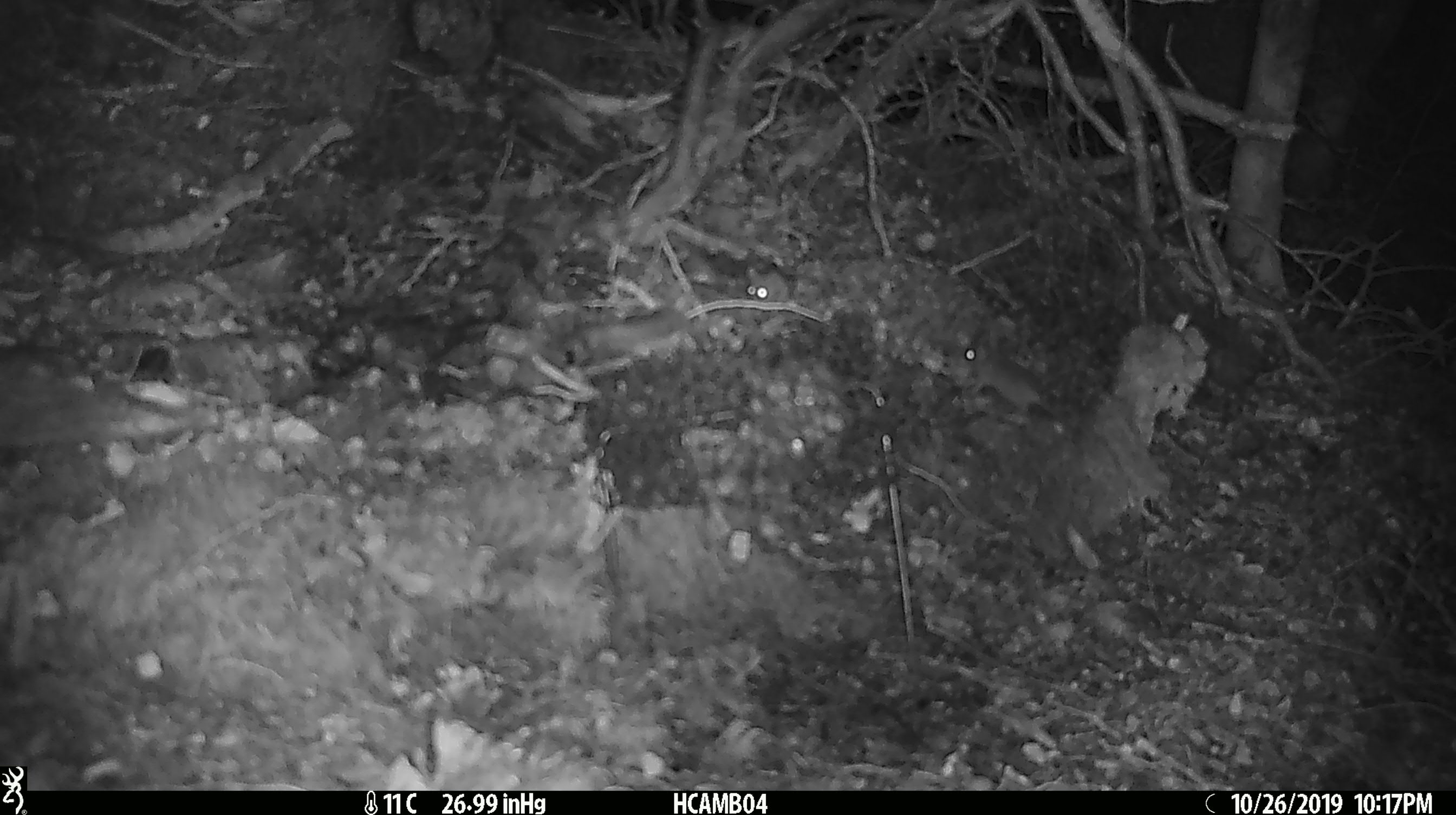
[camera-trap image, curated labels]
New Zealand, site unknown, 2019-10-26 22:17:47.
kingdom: Animalia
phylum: Chordata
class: Mammalia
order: Rodentia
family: Muridae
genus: Mus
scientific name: Mus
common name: mouse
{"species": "mouse (Mus)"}